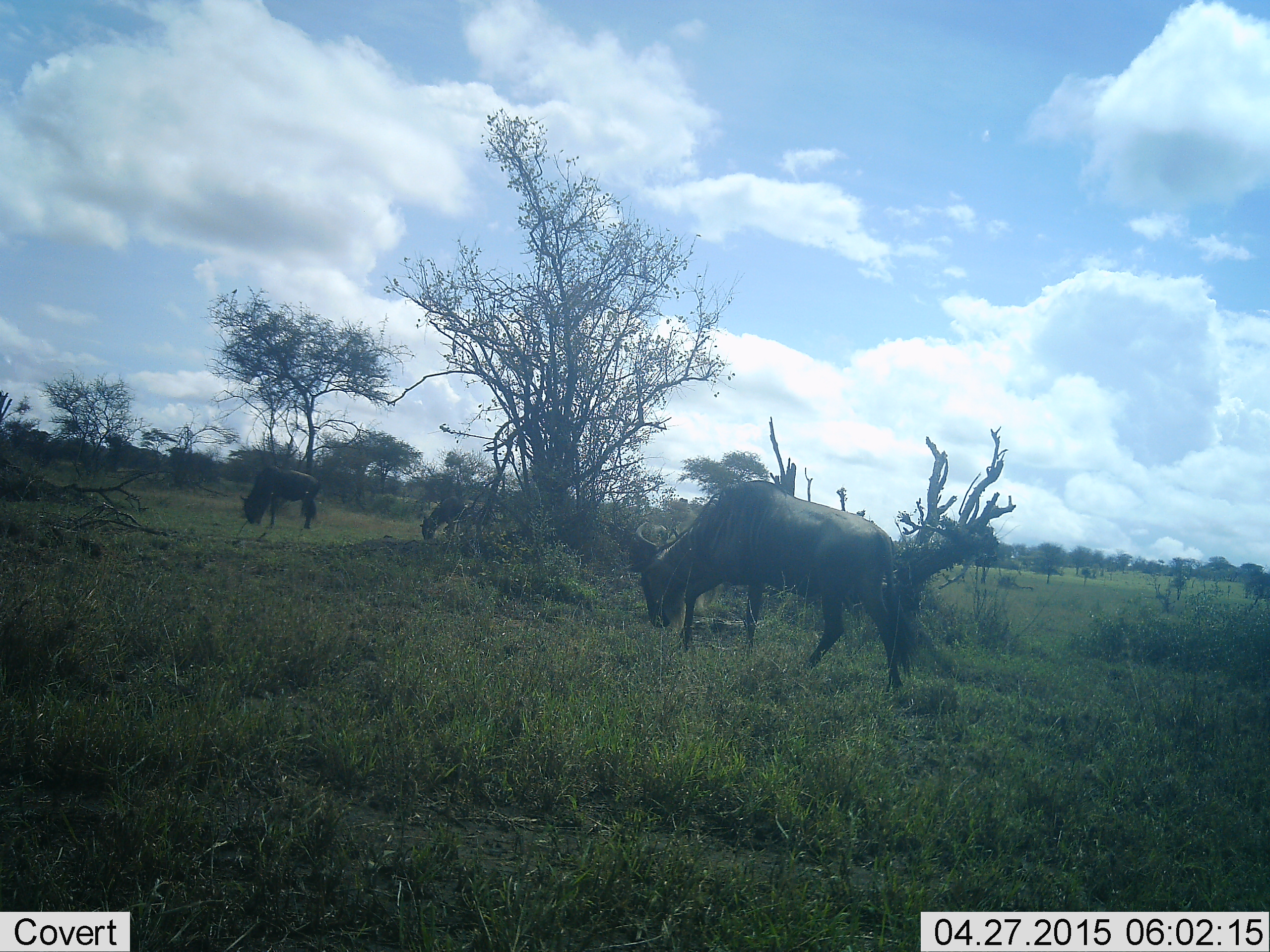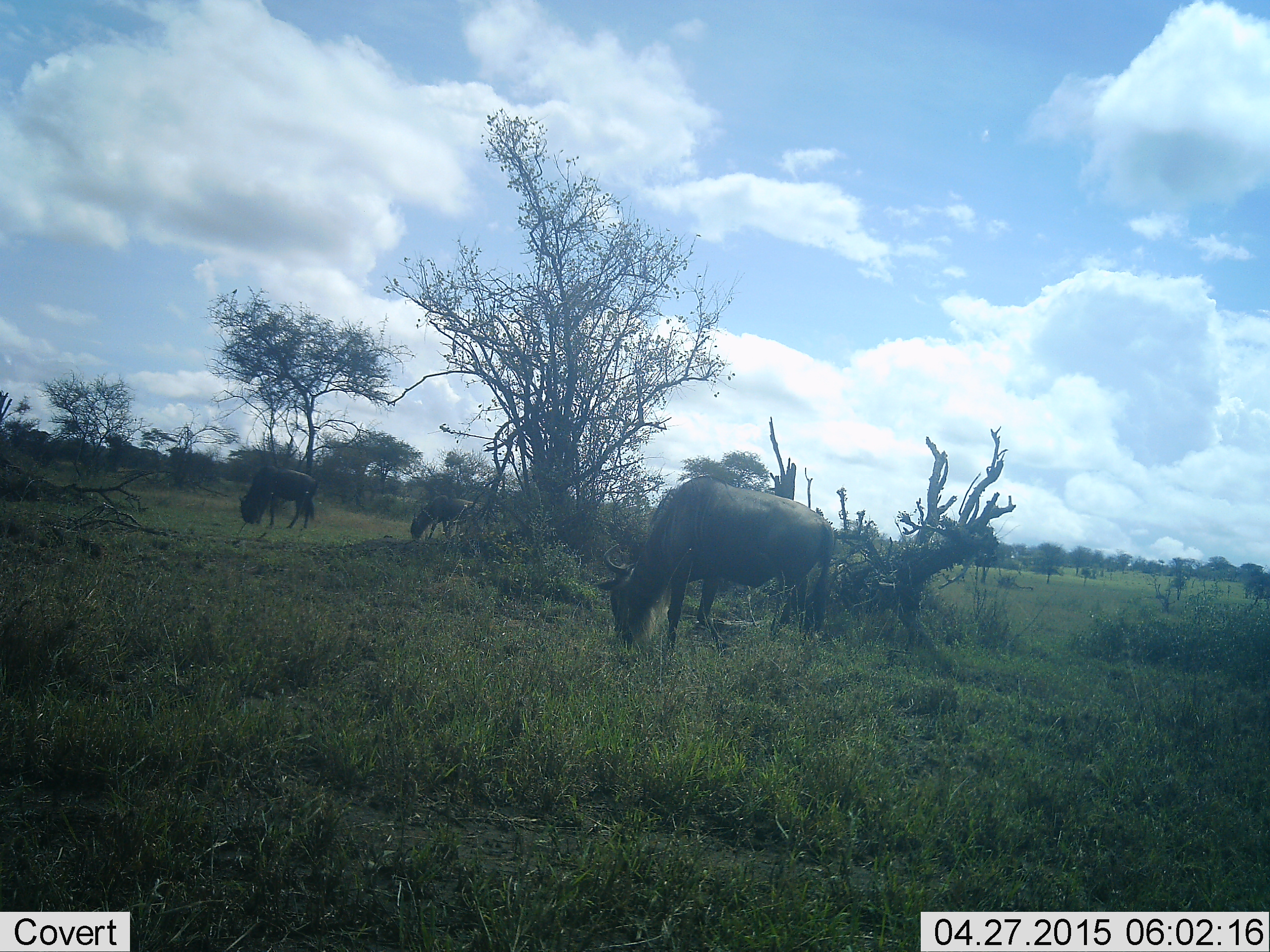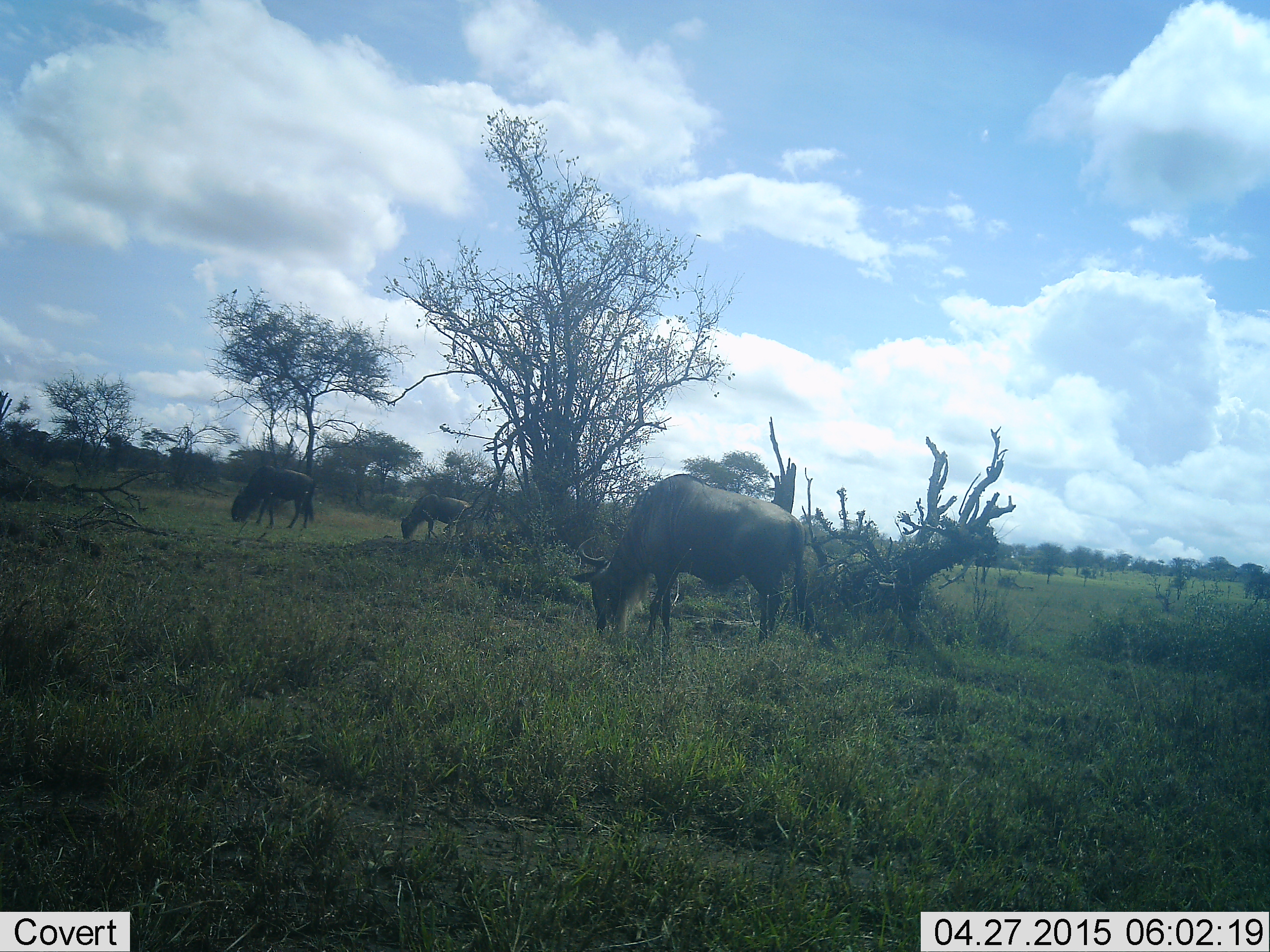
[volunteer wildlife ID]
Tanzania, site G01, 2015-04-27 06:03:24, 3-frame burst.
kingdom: Animalia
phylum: Chordata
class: Mammalia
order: Artiodactyla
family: Bovidae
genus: Connochaetes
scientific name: Connochaetes taurinus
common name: blue wildebeest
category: wildebeest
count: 3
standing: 10%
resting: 0%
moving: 20%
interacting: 0%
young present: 0%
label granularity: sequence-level